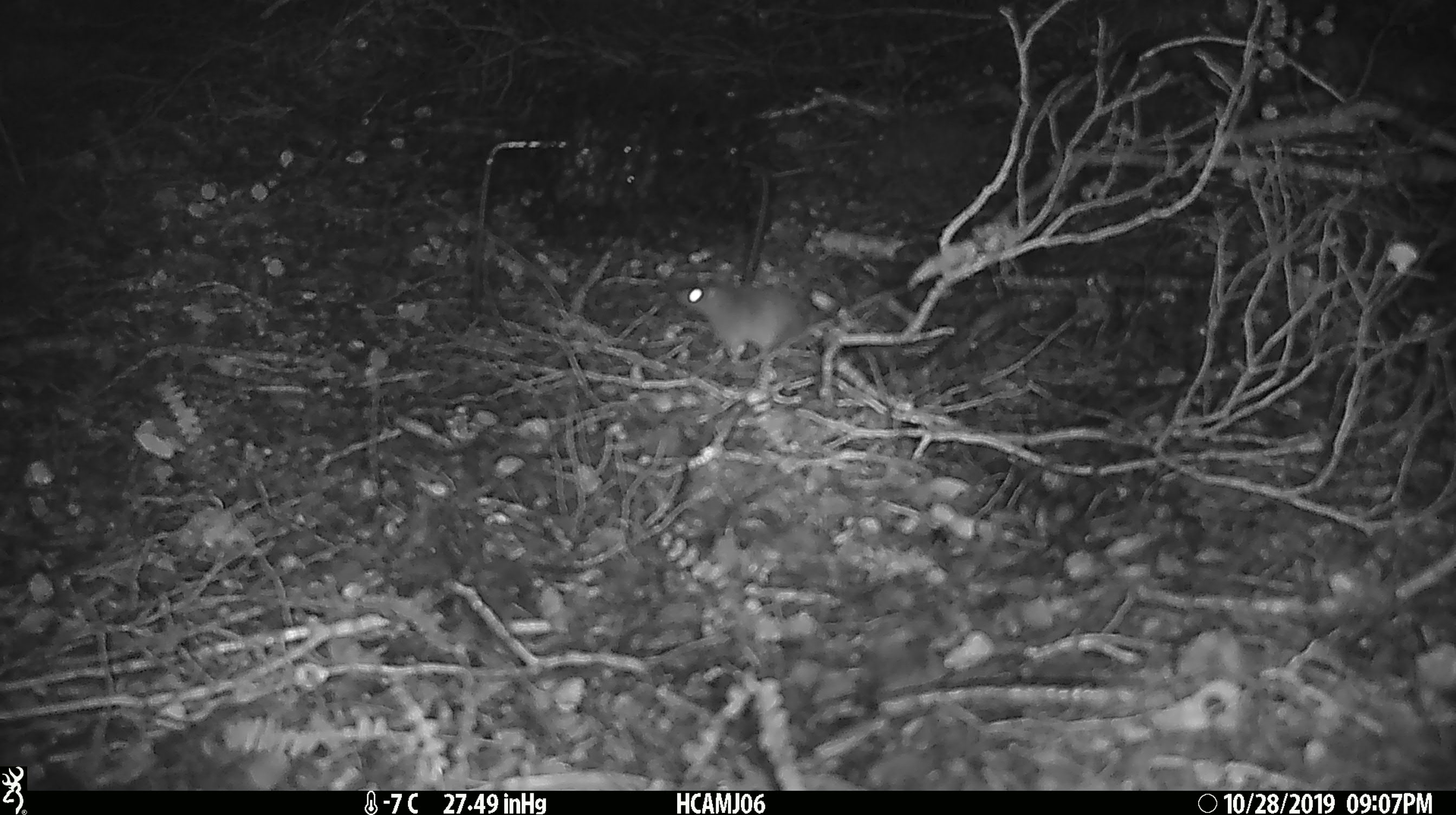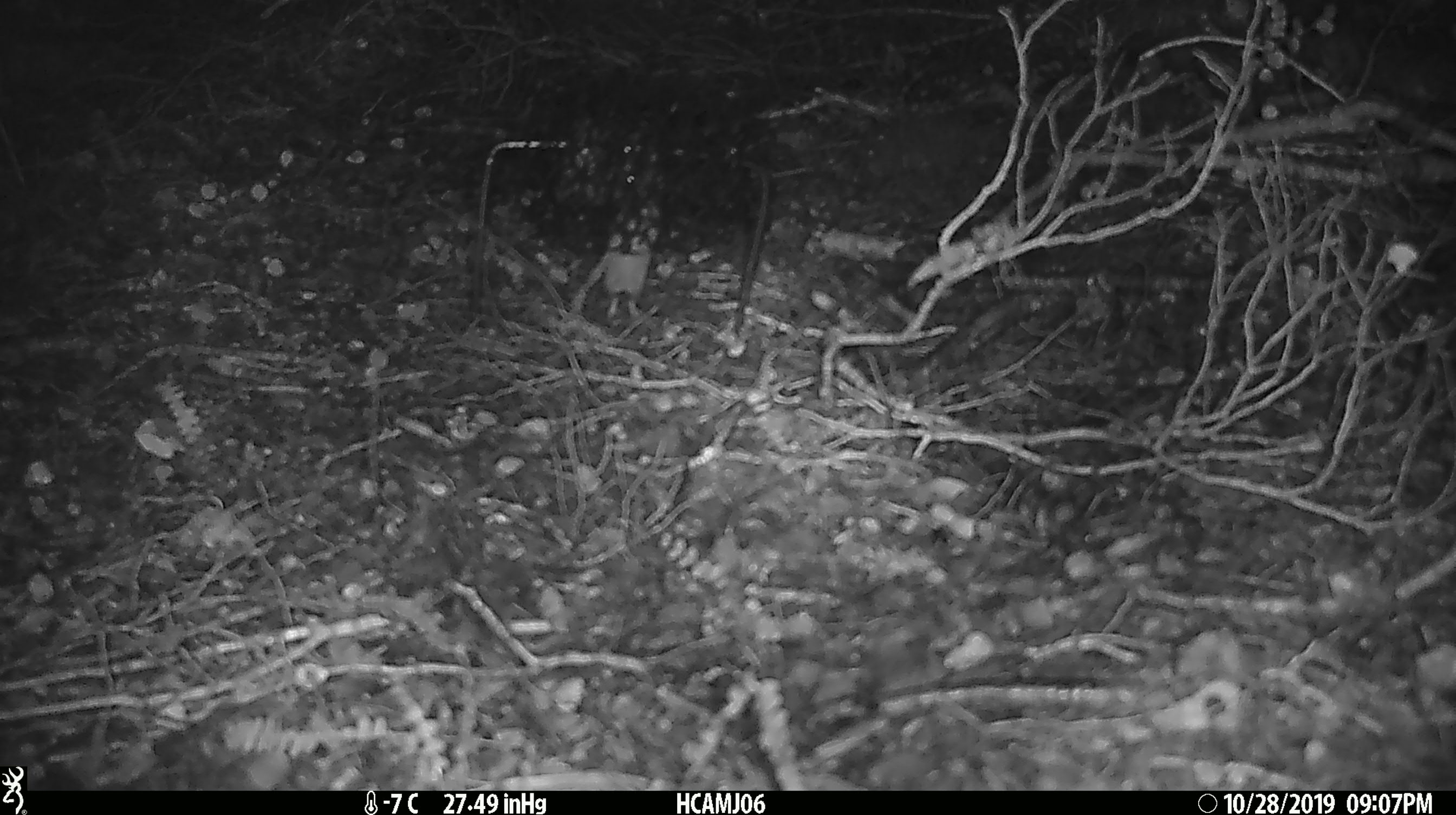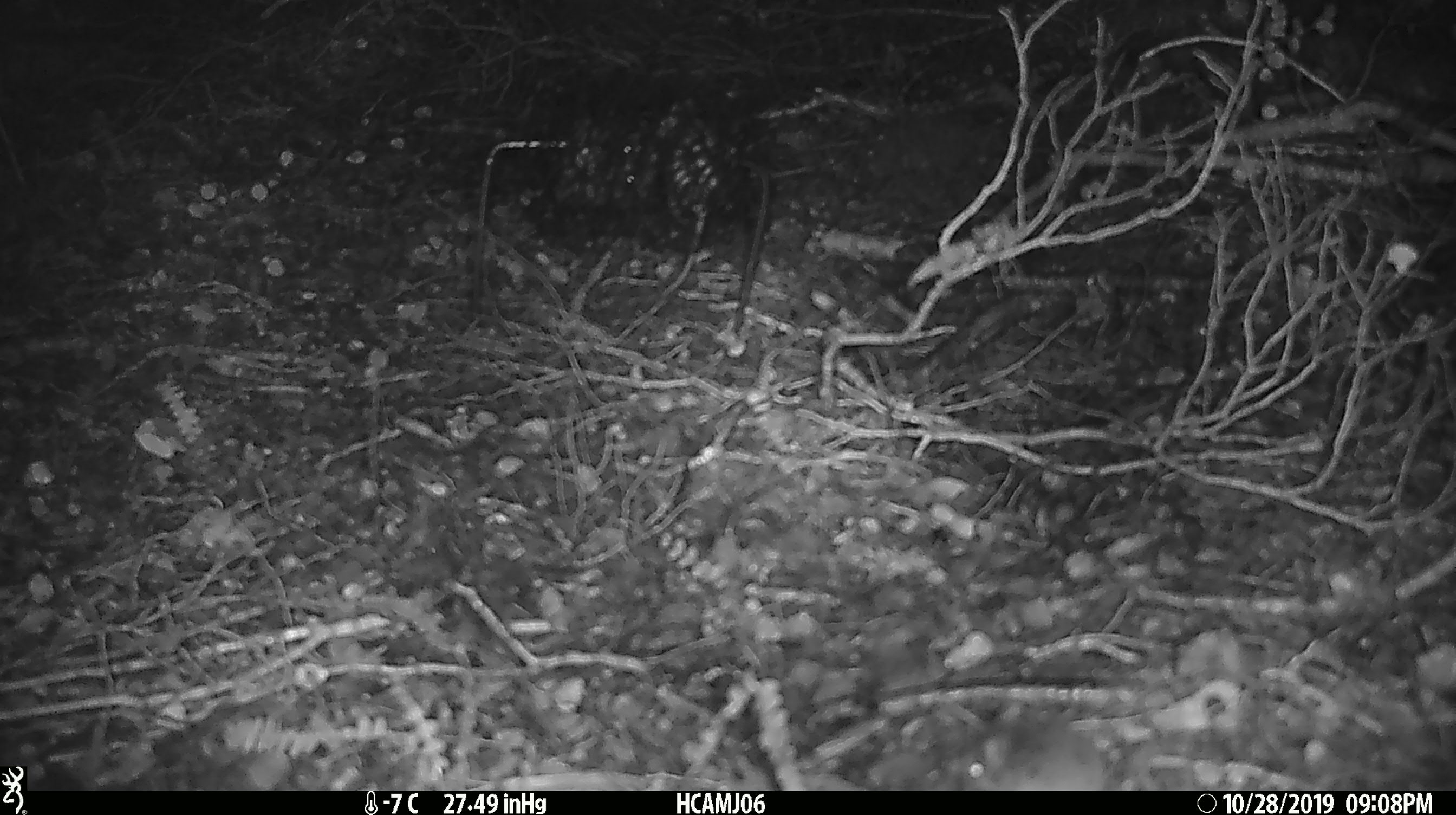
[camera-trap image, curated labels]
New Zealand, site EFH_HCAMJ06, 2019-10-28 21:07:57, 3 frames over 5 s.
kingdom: Animalia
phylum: Chordata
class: Mammalia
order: Rodentia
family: Muridae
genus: Mus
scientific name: Mus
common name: mouse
Mouse (Mus).